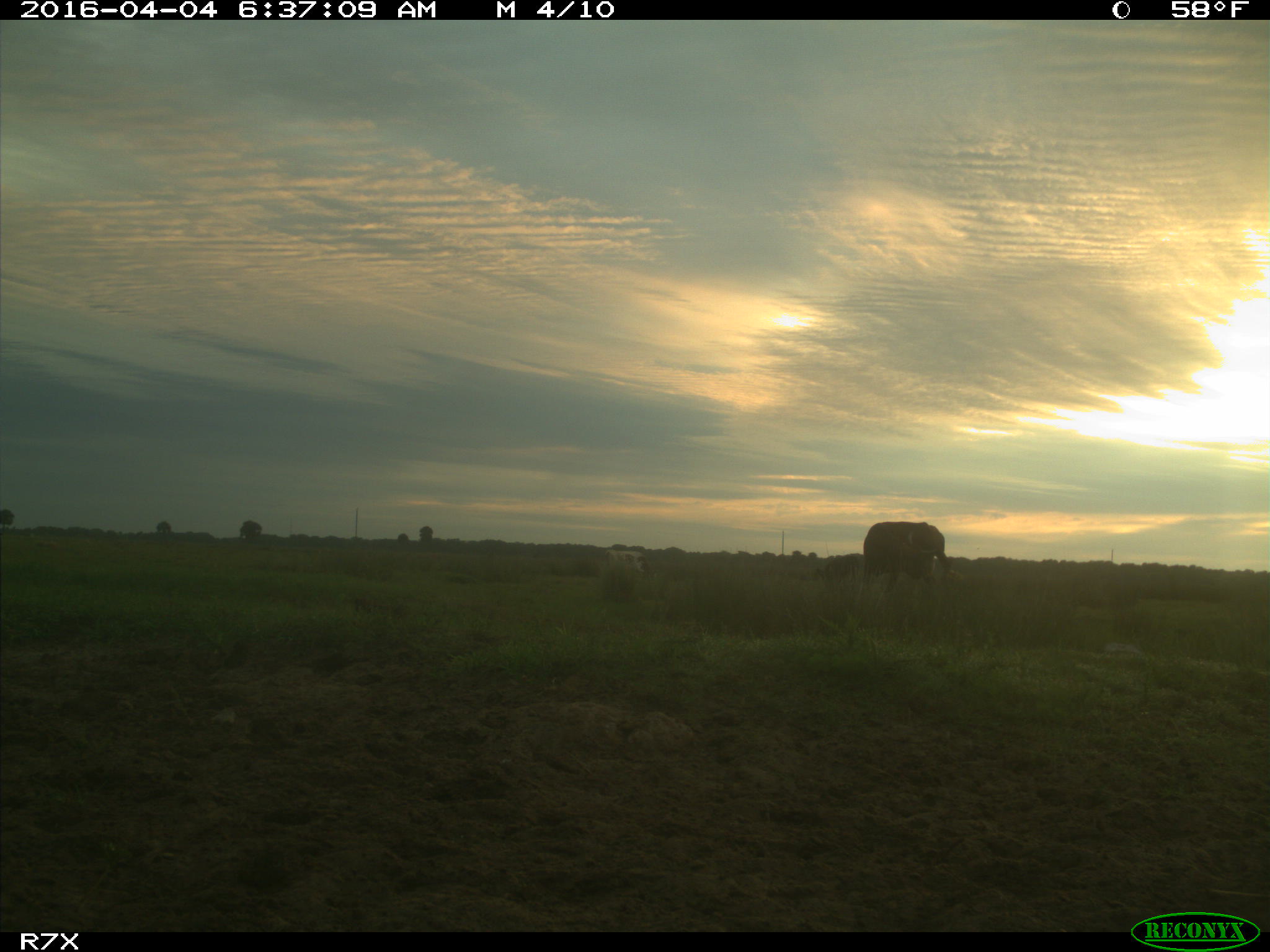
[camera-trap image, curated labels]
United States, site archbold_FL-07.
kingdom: Animalia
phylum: Chordata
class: Mammalia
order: Artiodactyla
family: Bovidae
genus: Bos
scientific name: Bos taurus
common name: domestic cow